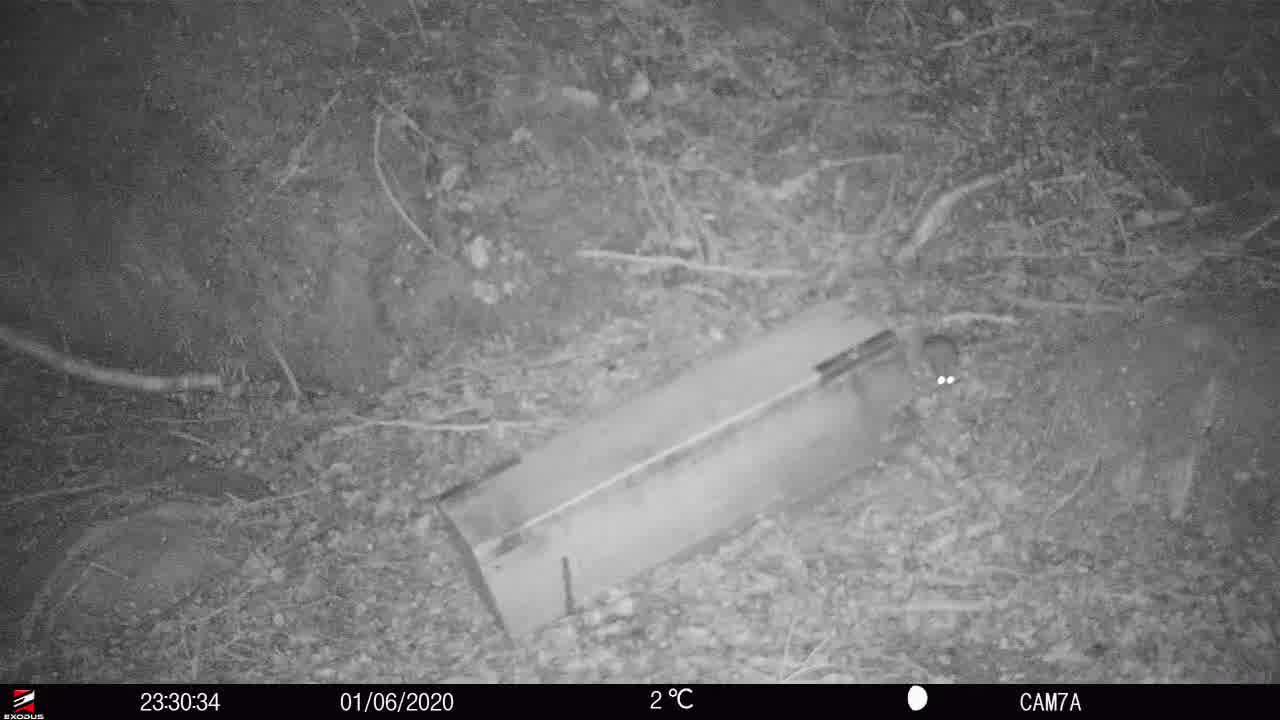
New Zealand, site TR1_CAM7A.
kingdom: Animalia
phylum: Chordata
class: Mammalia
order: Rodentia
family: Muridae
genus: Rattus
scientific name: Rattus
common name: rat